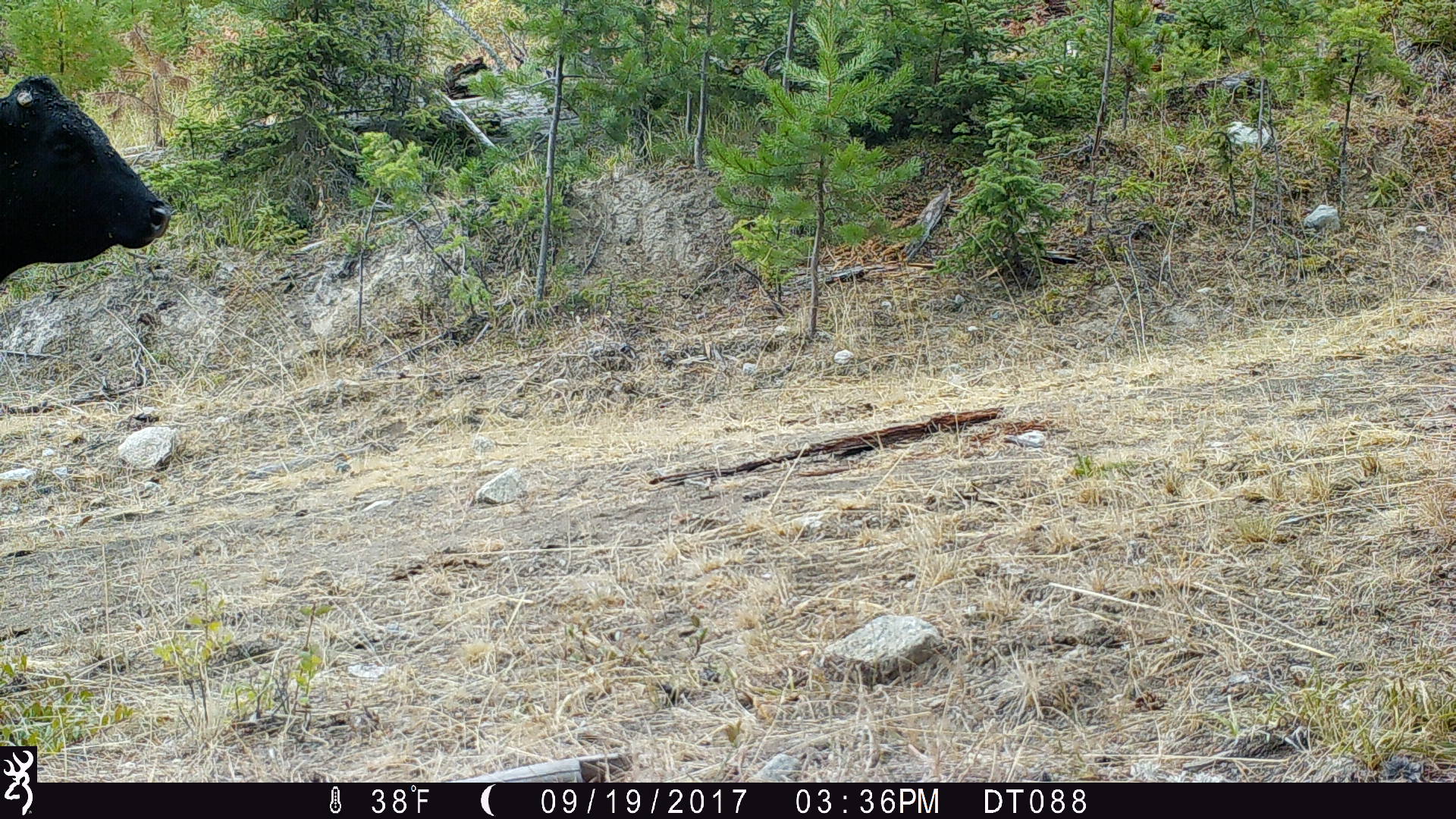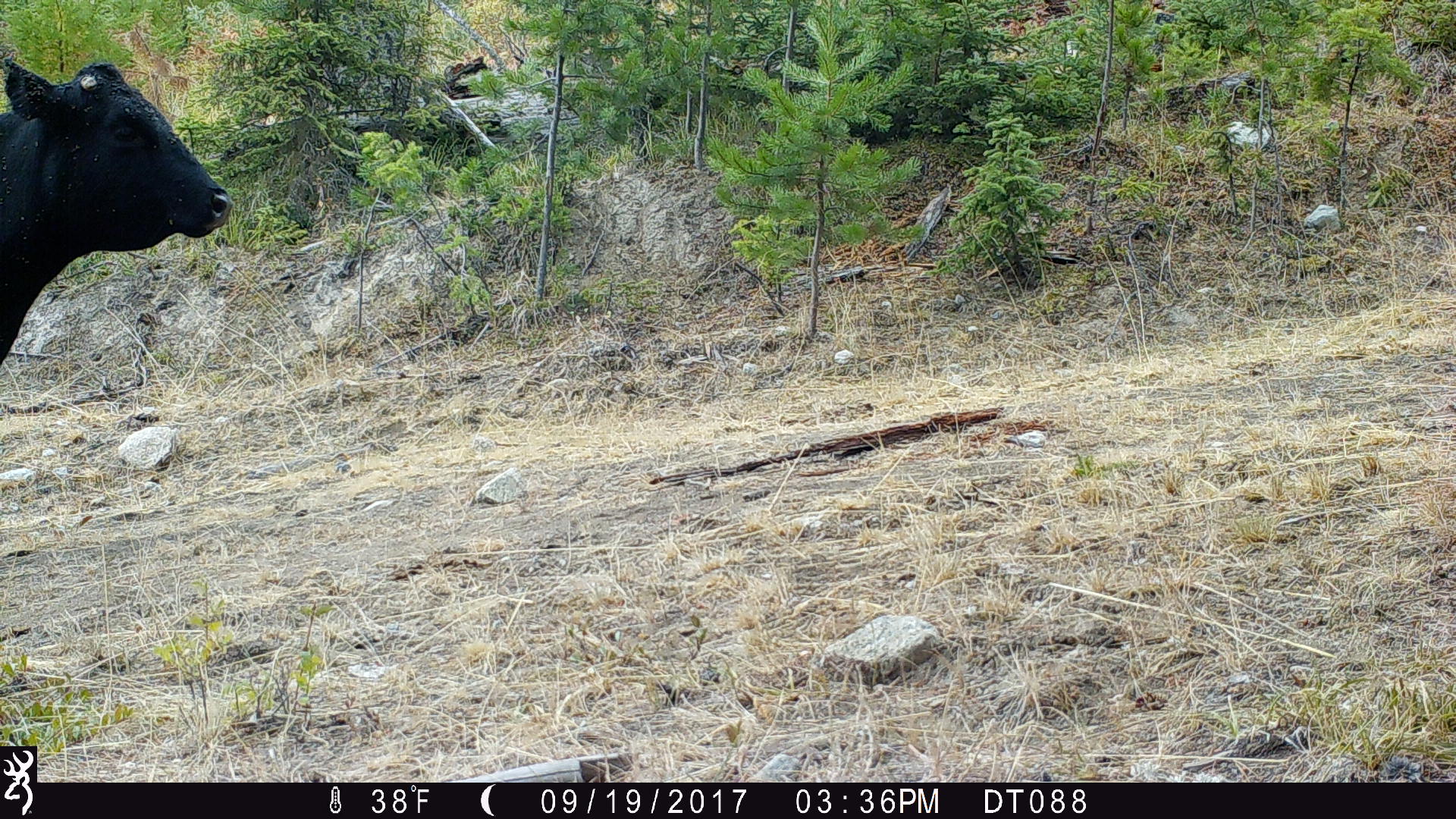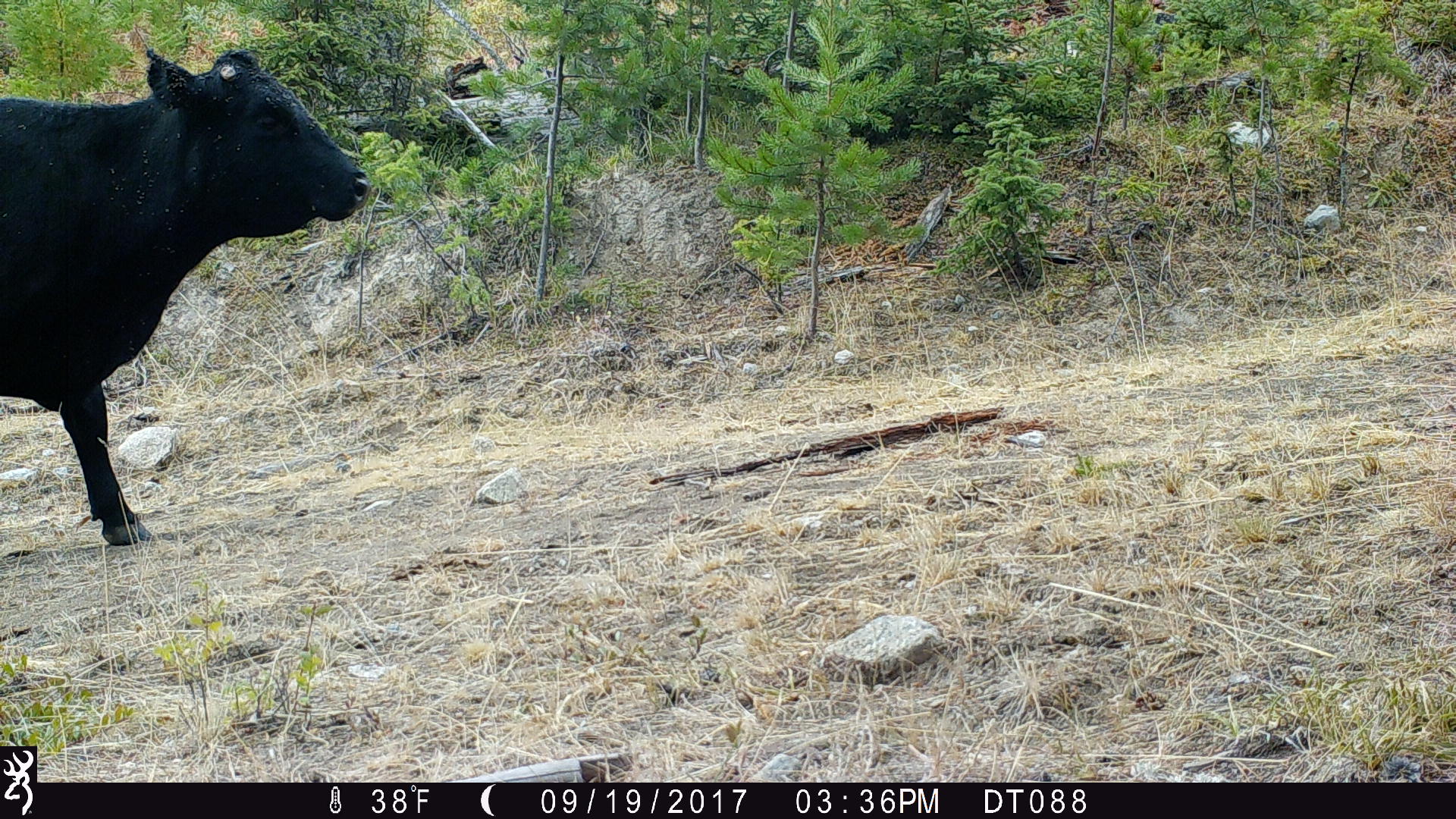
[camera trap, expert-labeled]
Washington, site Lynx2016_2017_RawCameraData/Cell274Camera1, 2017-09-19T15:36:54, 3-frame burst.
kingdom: Animalia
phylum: Chordata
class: Mammalia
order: Artiodactyla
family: Bovidae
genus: Bos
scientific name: Bos taurus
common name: domestic cattle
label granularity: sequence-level